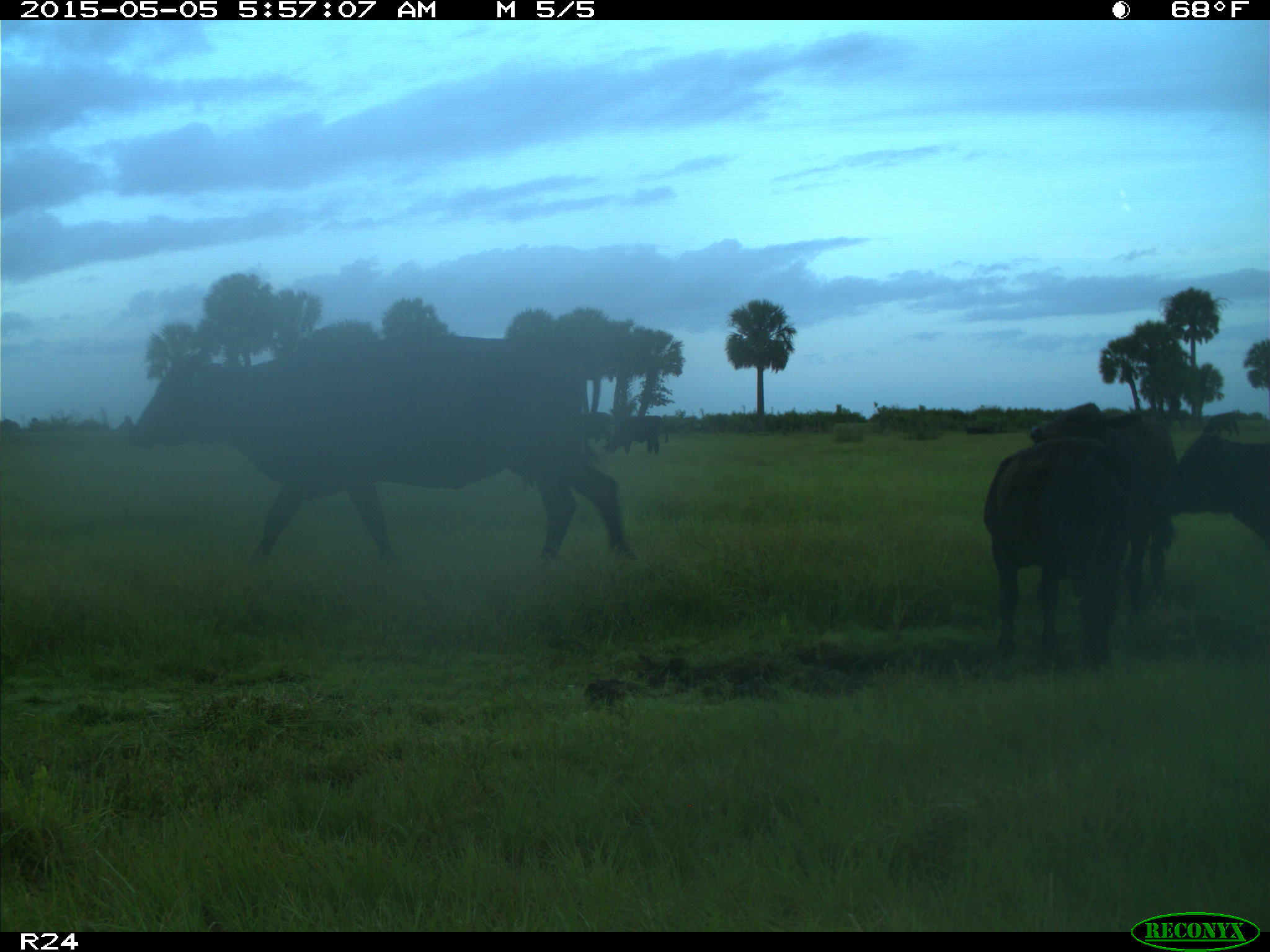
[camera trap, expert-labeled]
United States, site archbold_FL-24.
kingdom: Animalia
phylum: Chordata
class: Mammalia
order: Artiodactyla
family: Bovidae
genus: Bos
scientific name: Bos taurus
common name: domestic cow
Bos taurus (domestic cow).